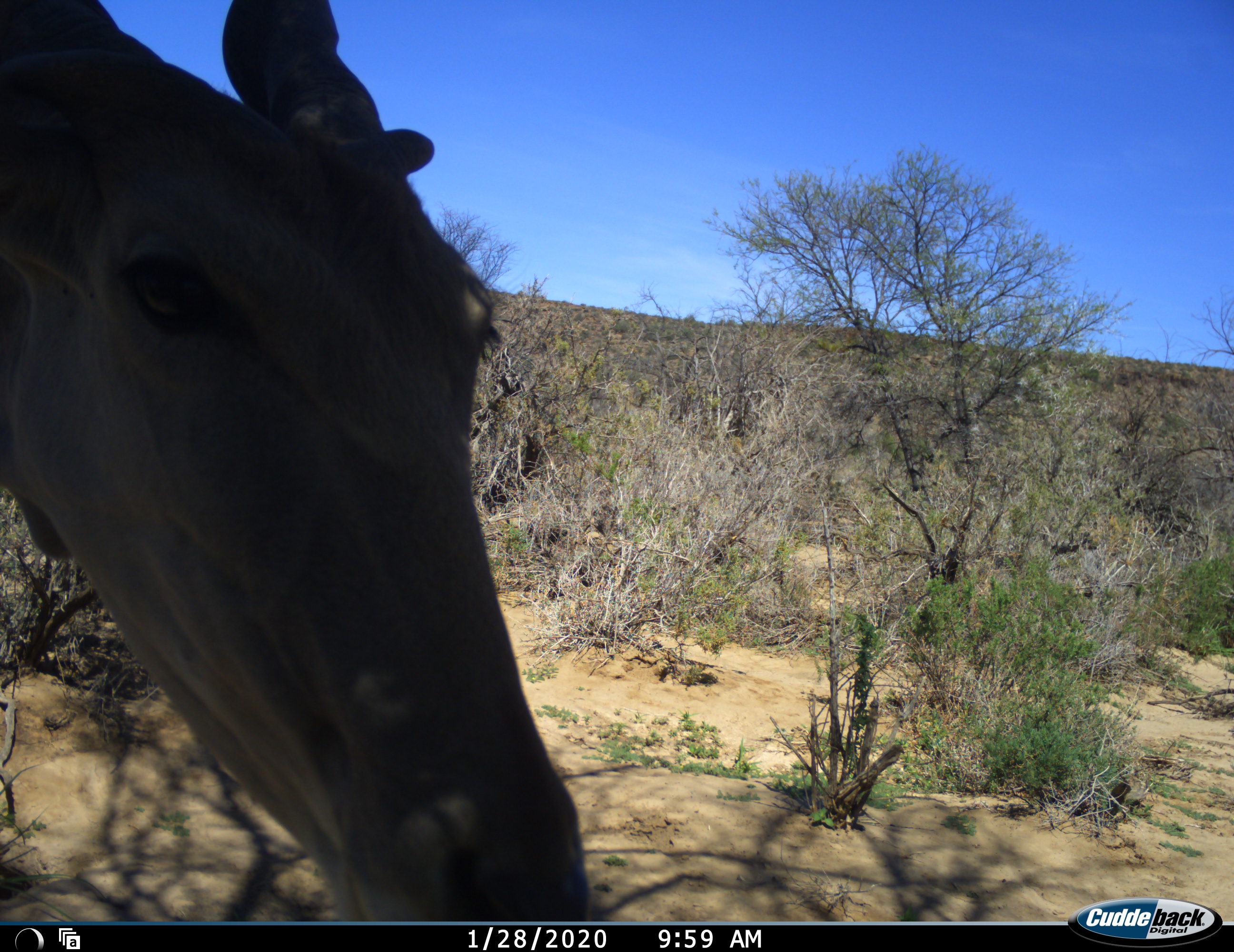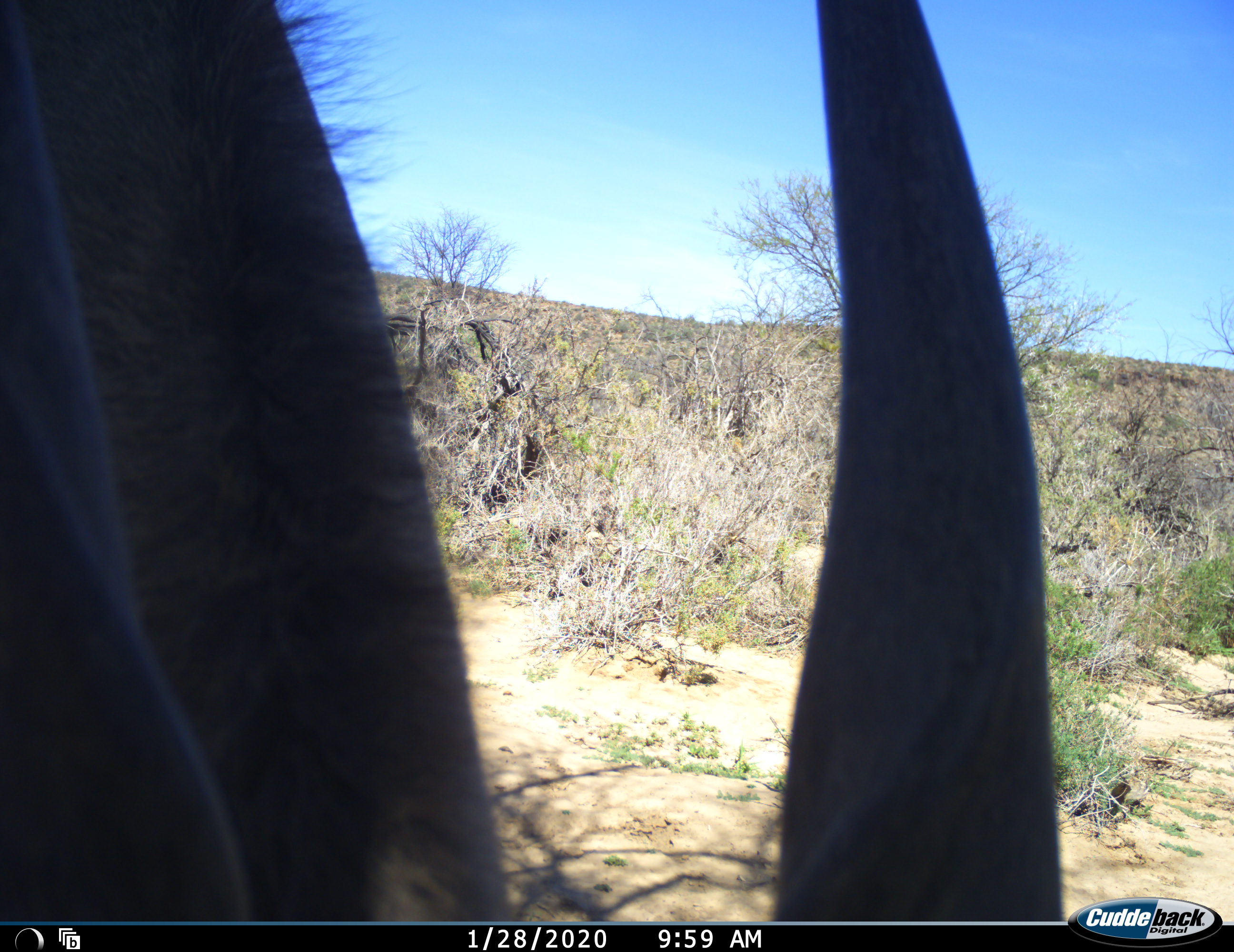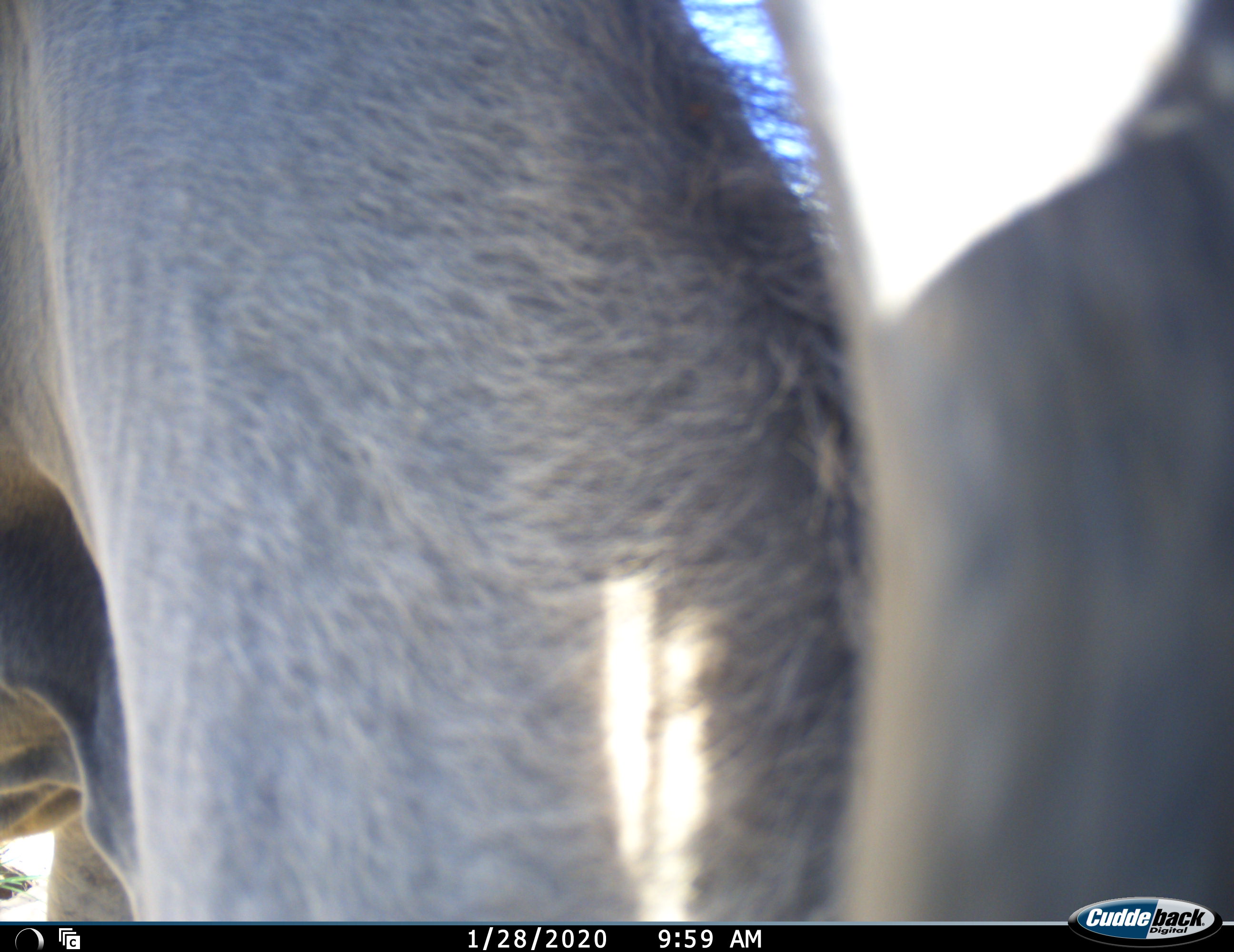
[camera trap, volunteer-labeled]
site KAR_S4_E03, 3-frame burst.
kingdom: Animalia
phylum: Chordata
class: Mammalia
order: Artiodactyla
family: Bovidae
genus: Tragelaphus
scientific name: Tragelaphus oryx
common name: eland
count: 1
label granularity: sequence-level